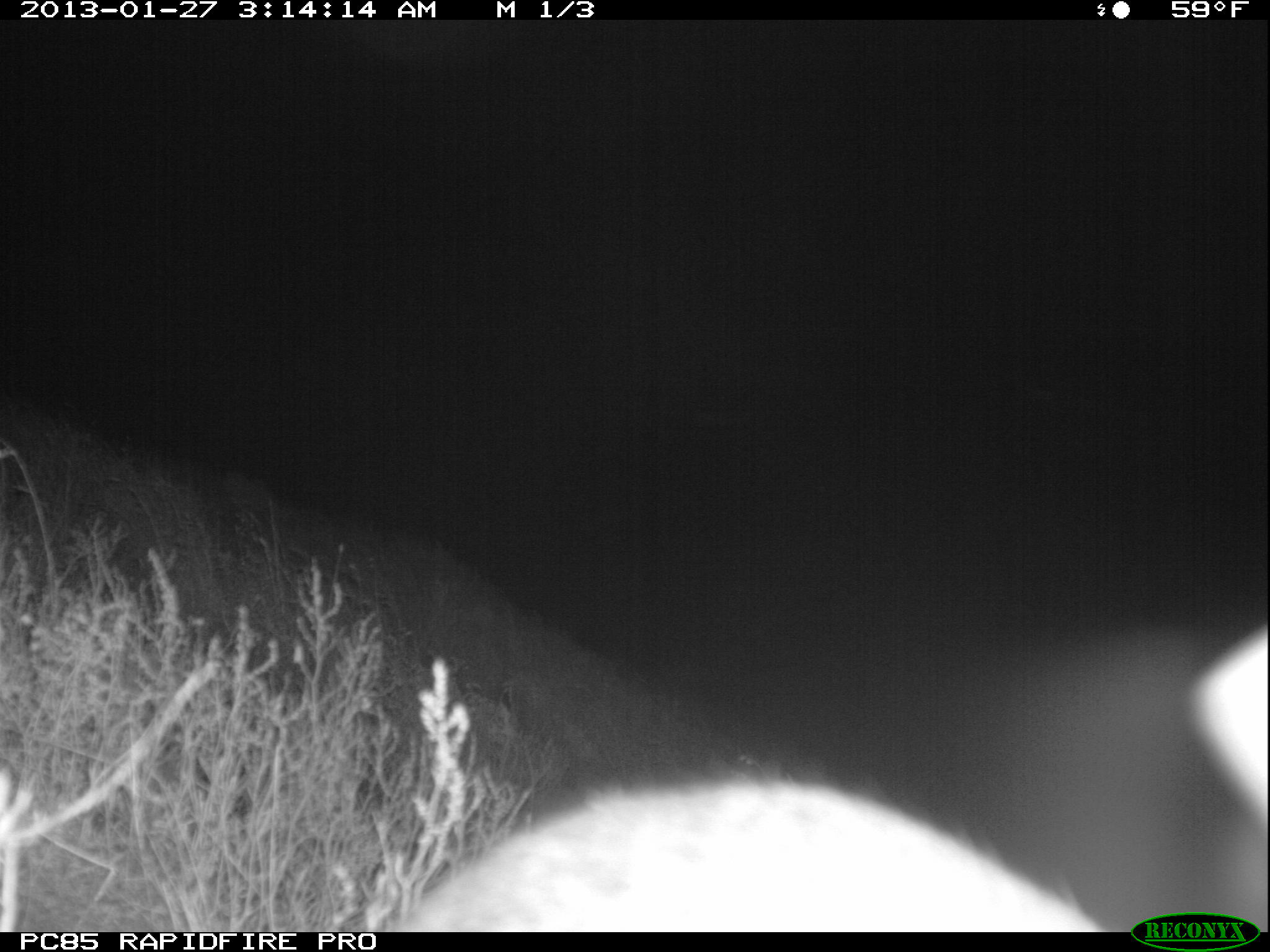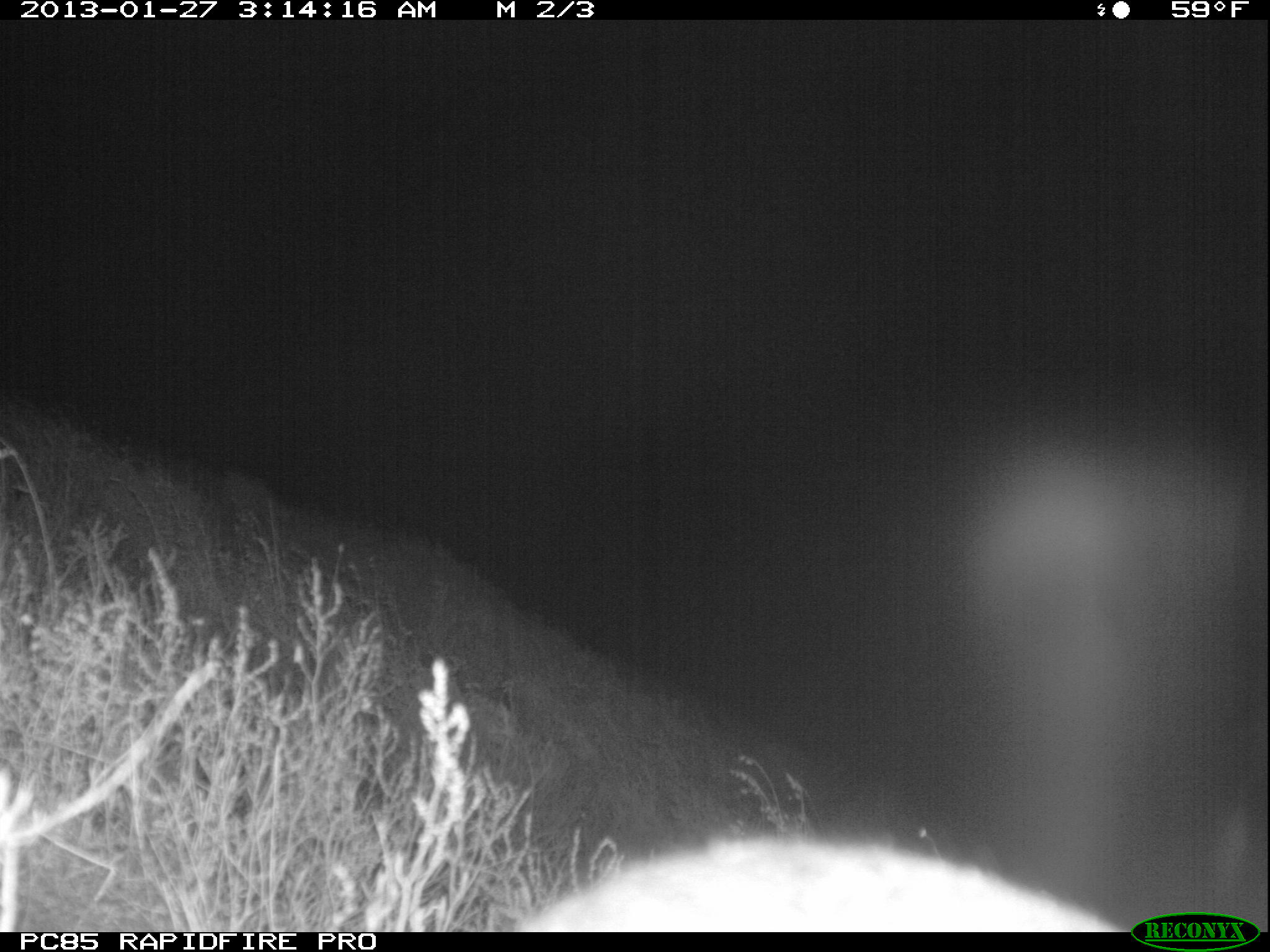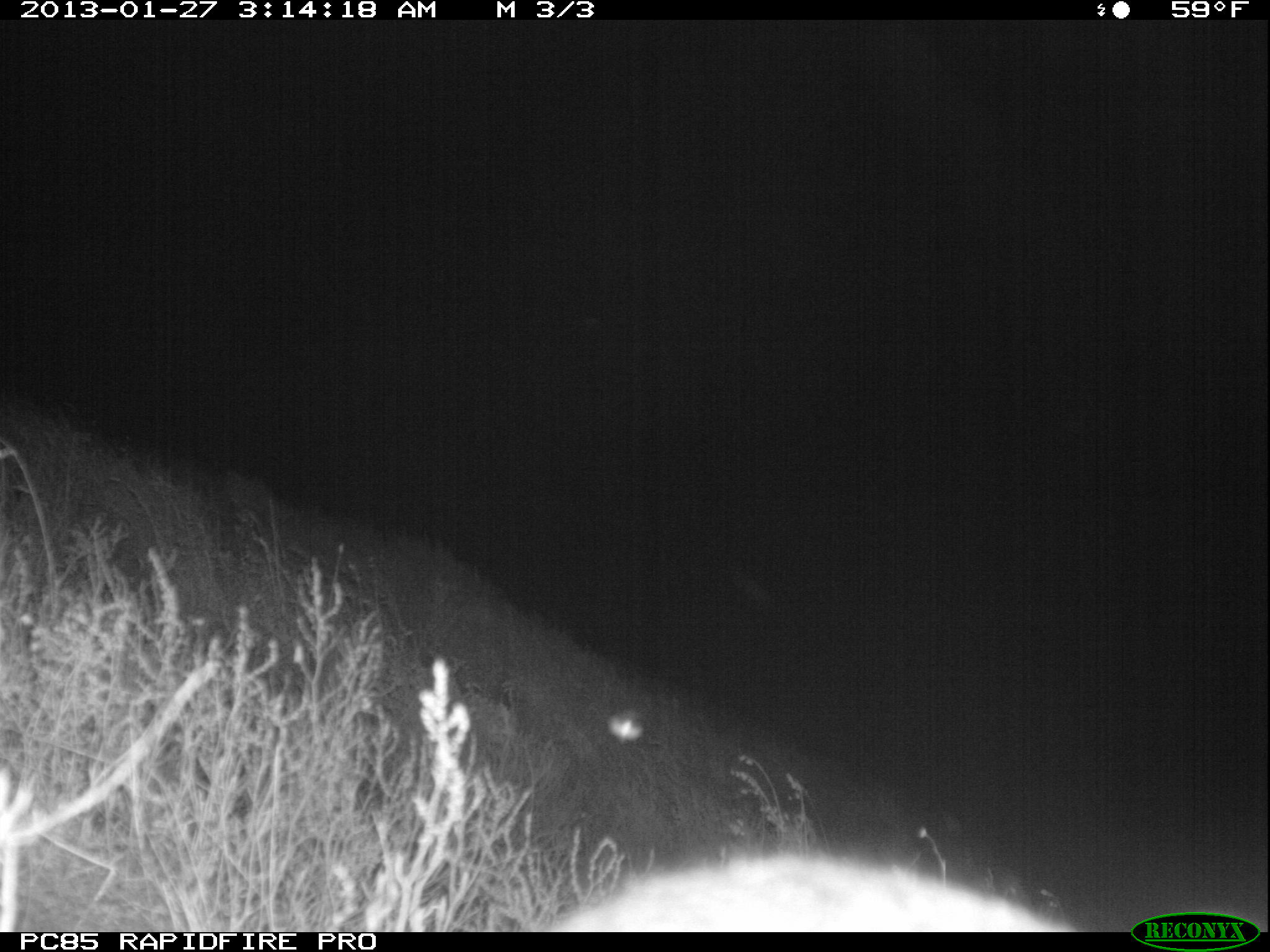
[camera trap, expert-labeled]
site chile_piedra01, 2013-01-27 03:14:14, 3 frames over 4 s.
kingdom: Animalia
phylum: Chordata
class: Mammalia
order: Lagomorpha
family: Leporidae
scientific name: Leporidae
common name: rabbits and hares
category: rabbit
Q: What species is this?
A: Rabbit (rabbits and hares) (Leporidae).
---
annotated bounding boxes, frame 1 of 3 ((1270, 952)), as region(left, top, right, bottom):
rabbit: region(368, 638, 1238, 934)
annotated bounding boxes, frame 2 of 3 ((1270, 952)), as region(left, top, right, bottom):
rabbit: region(509, 834, 1170, 936)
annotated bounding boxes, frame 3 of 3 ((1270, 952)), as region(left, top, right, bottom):
rabbit: region(547, 845, 1085, 937)
unknown: region(602, 701, 646, 749)